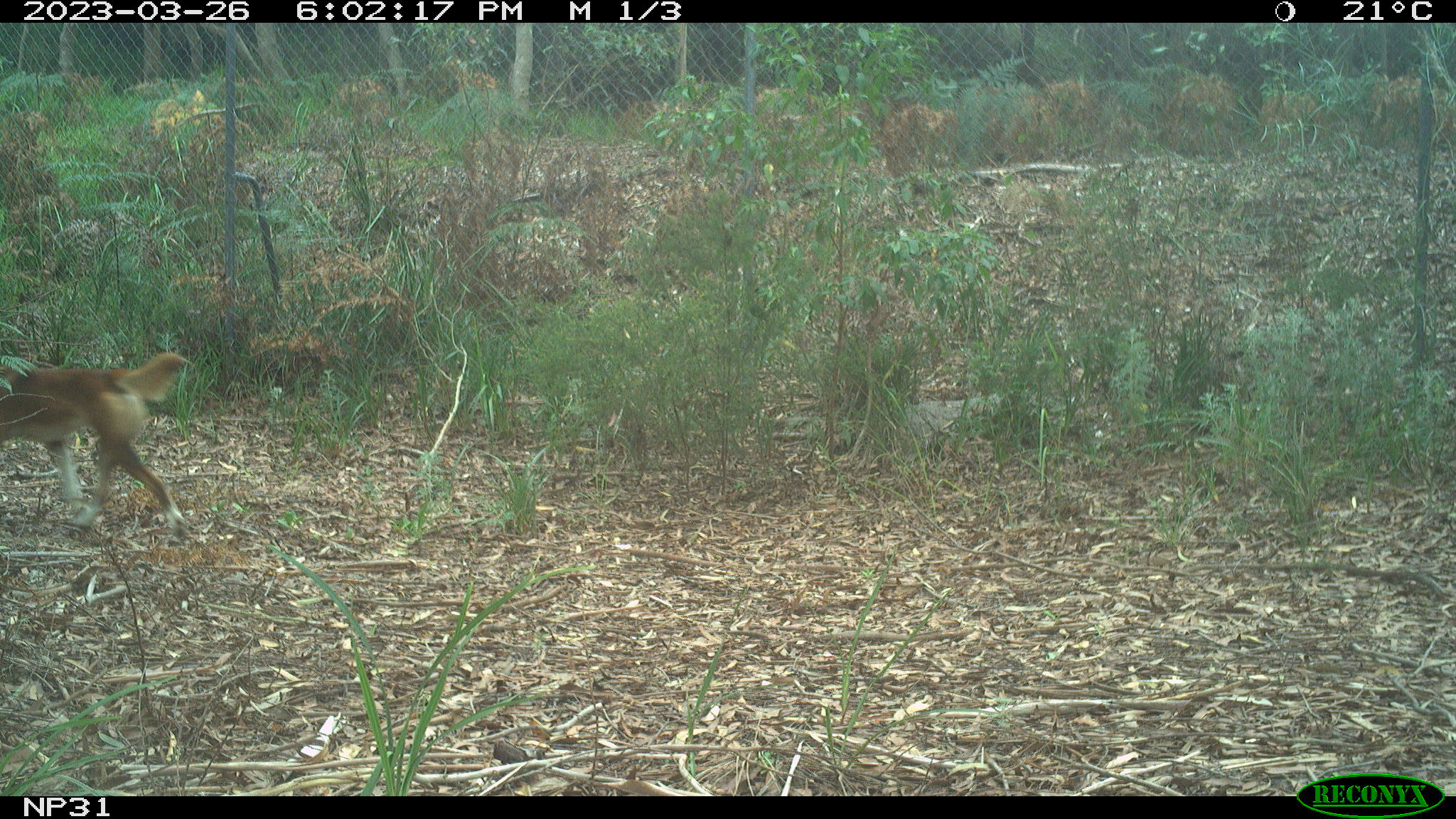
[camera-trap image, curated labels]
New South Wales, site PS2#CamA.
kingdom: Animalia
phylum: Chordata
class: Mammalia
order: Carnivora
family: Canidae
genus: Canis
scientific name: Canis familiaris dingo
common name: dingo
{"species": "dingo (Canis familiaris dingo)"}